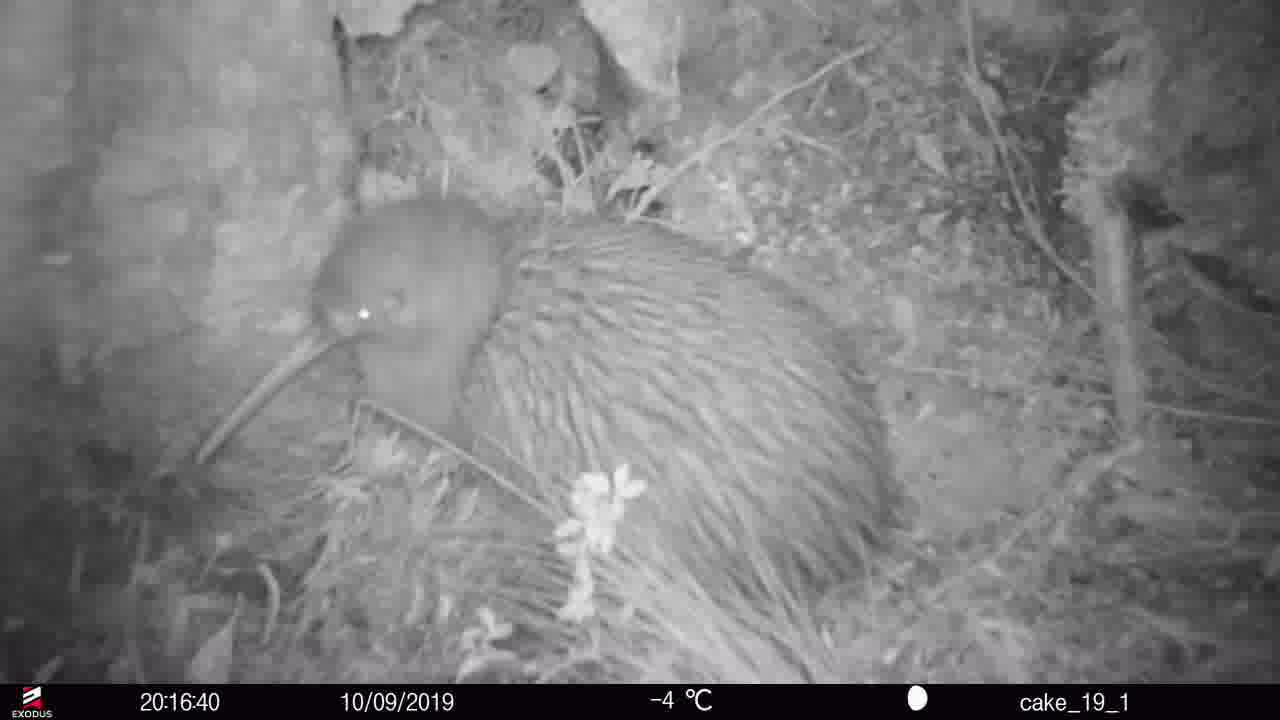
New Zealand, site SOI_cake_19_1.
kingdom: Animalia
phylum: Chordata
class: Aves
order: Apterygiformes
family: Apterygidae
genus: Apteryx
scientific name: Apteryx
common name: kiwi